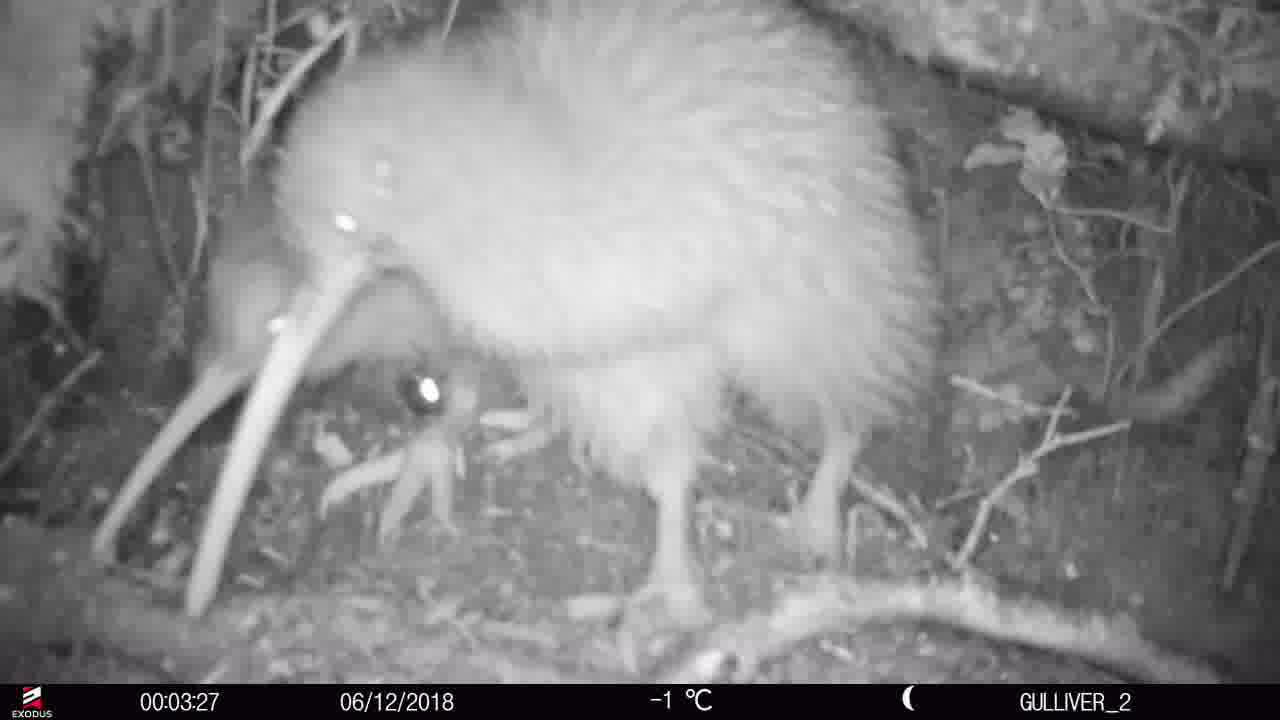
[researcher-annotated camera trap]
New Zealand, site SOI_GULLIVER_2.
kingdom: Animalia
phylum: Chordata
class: Aves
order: Apterygiformes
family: Apterygidae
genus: Apteryx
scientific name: Apteryx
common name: kiwi